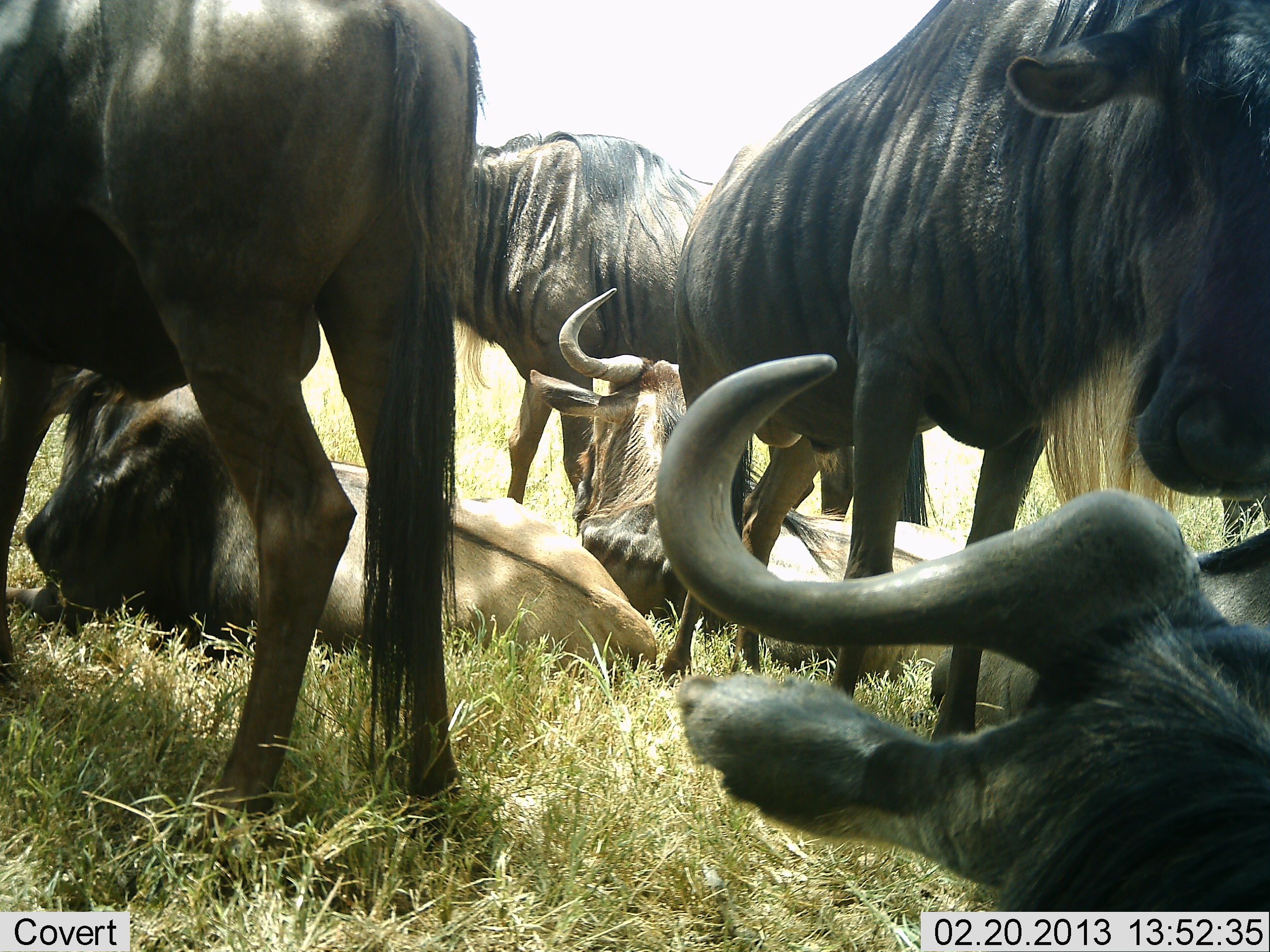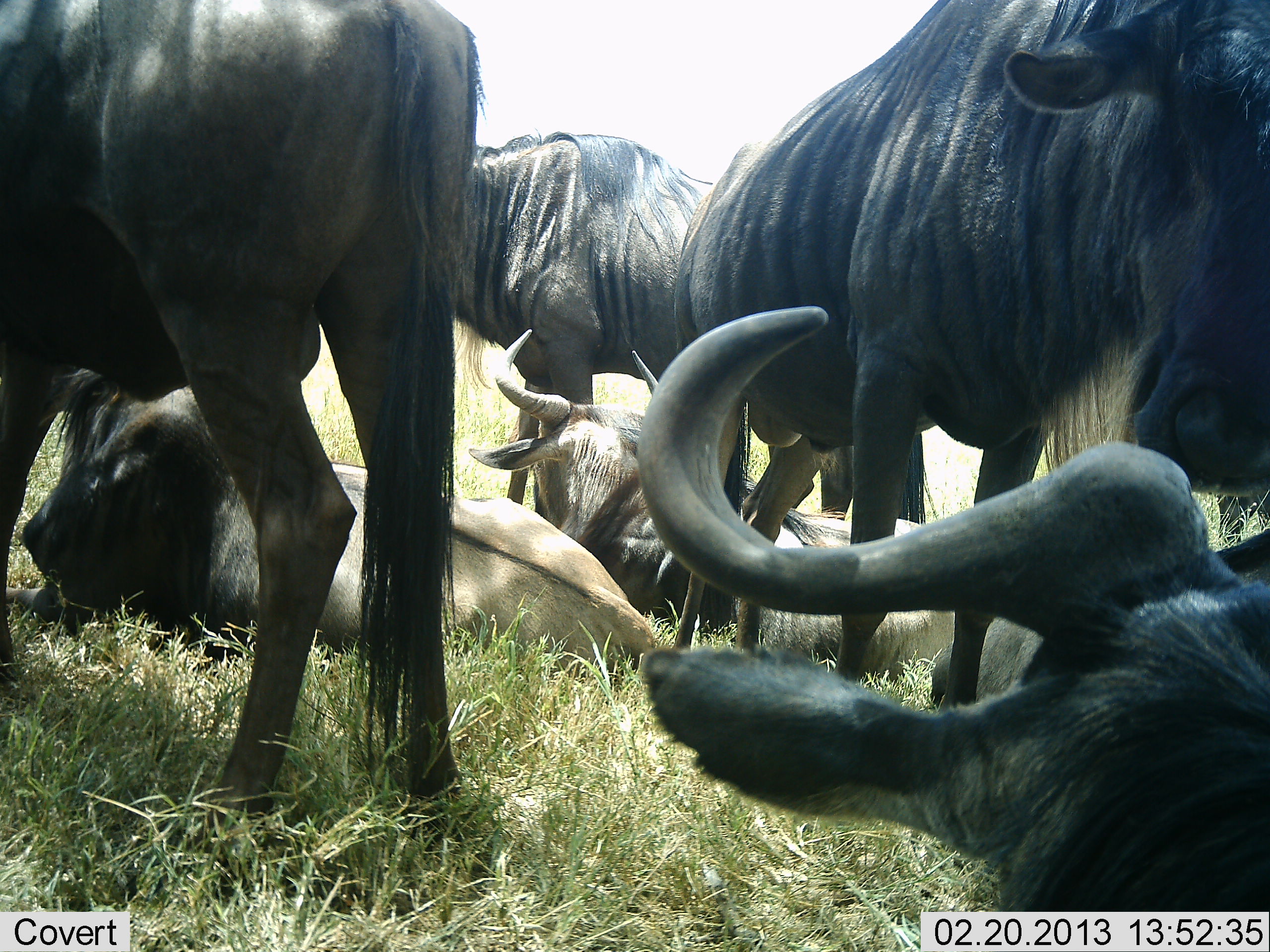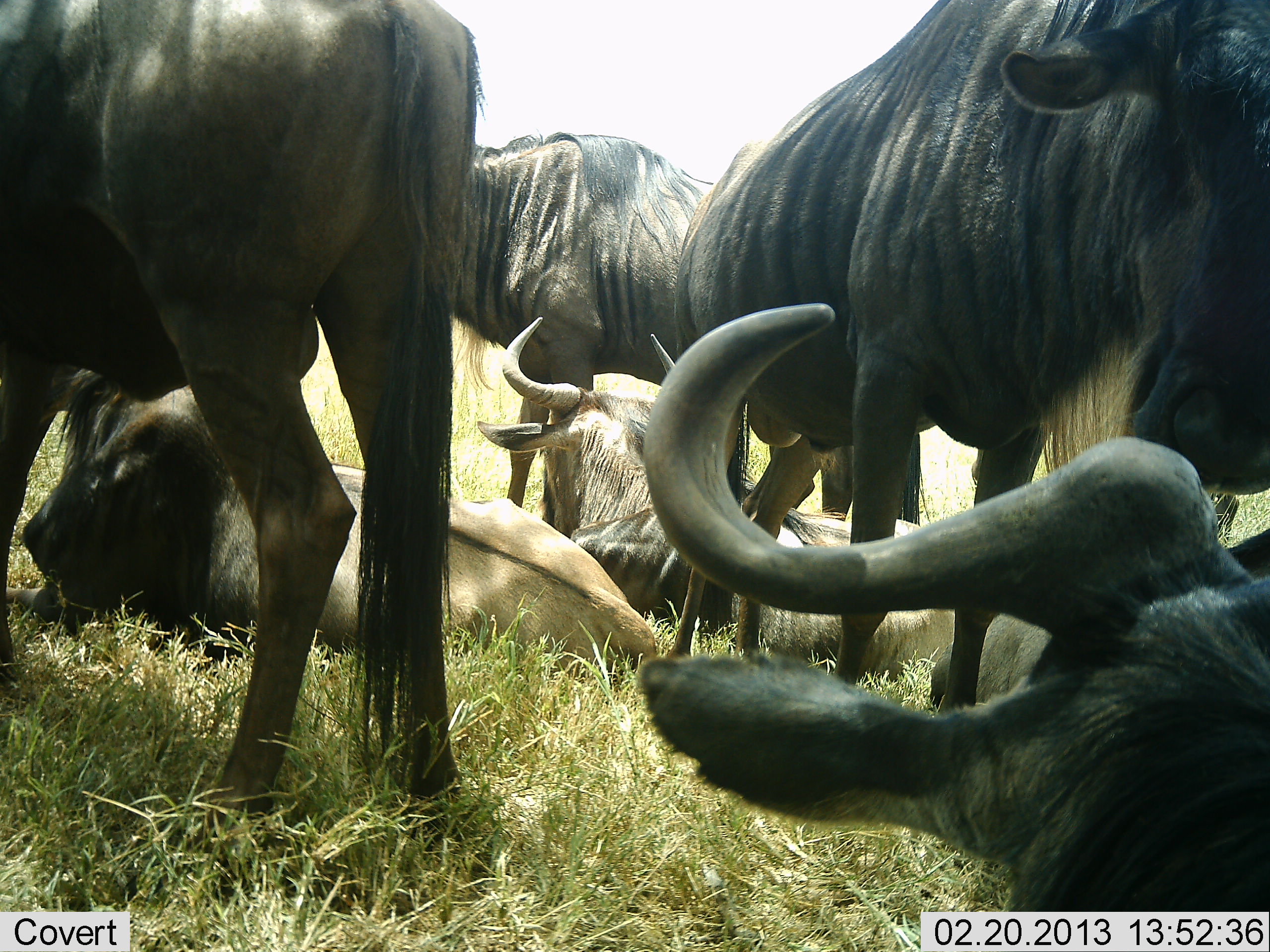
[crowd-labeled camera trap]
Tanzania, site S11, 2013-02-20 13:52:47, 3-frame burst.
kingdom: Animalia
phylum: Chordata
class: Mammalia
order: Artiodactyla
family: Bovidae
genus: Connochaetes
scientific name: Connochaetes taurinus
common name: blue wildebeest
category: wildebeest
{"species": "wildebeest (blue wildebeest) (Connochaetes taurinus)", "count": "6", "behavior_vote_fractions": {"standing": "75%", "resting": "96%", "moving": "0%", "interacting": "12%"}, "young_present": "4%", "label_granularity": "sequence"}